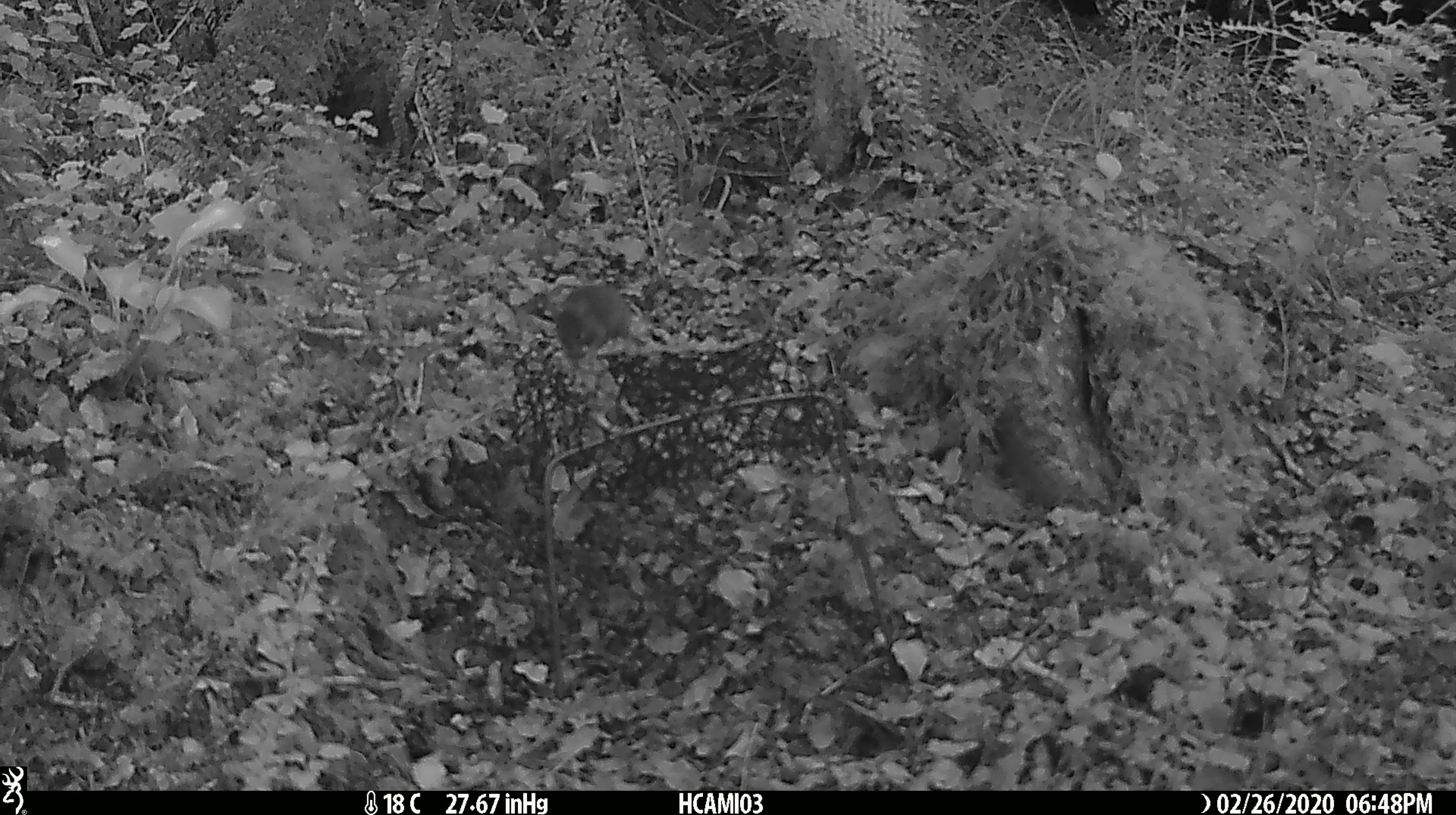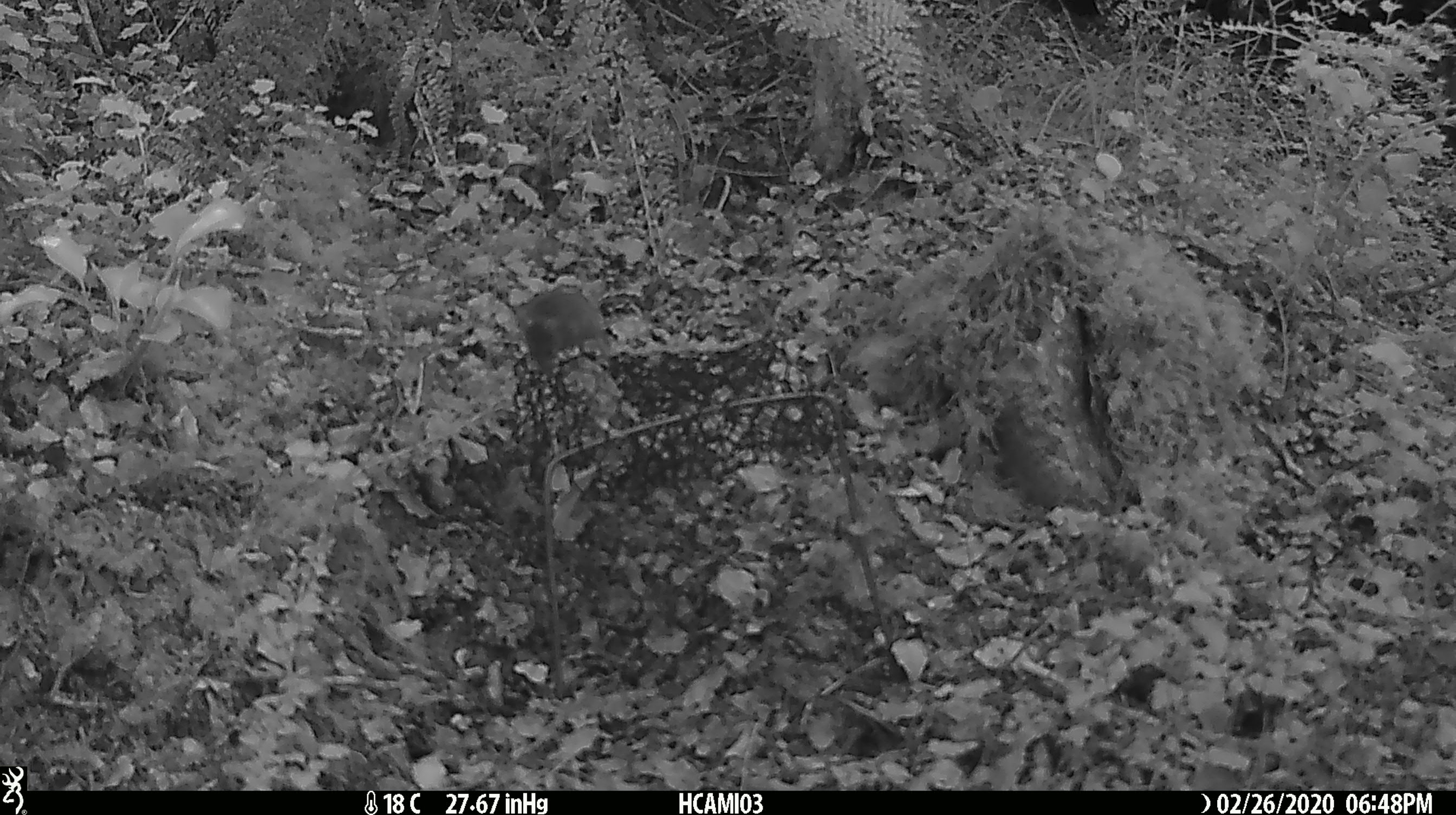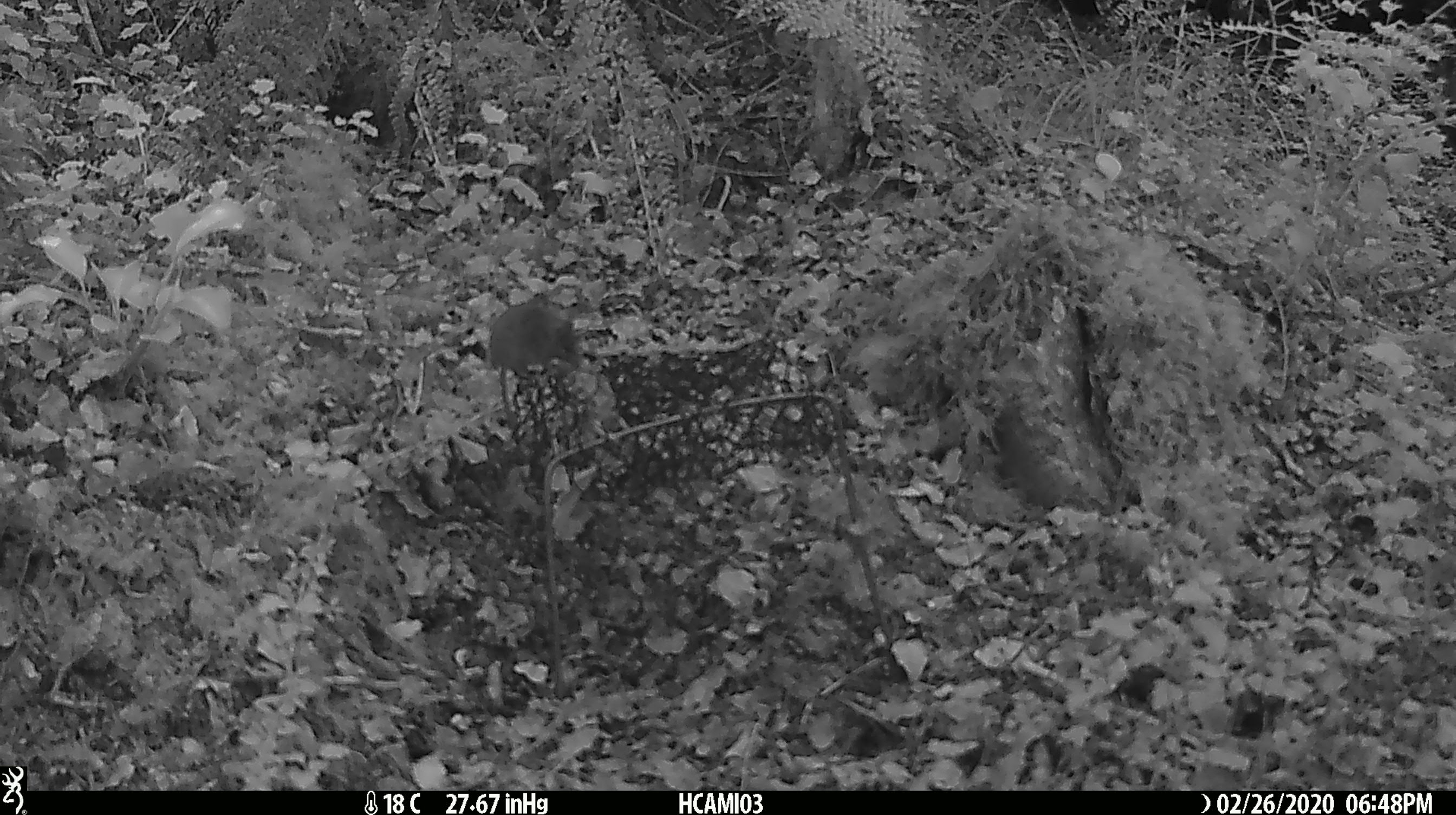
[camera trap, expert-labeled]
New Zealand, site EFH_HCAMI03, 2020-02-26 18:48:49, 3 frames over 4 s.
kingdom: Animalia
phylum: Chordata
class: Mammalia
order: Rodentia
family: Muridae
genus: Mus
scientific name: Mus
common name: mouse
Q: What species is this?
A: Mouse (Mus).